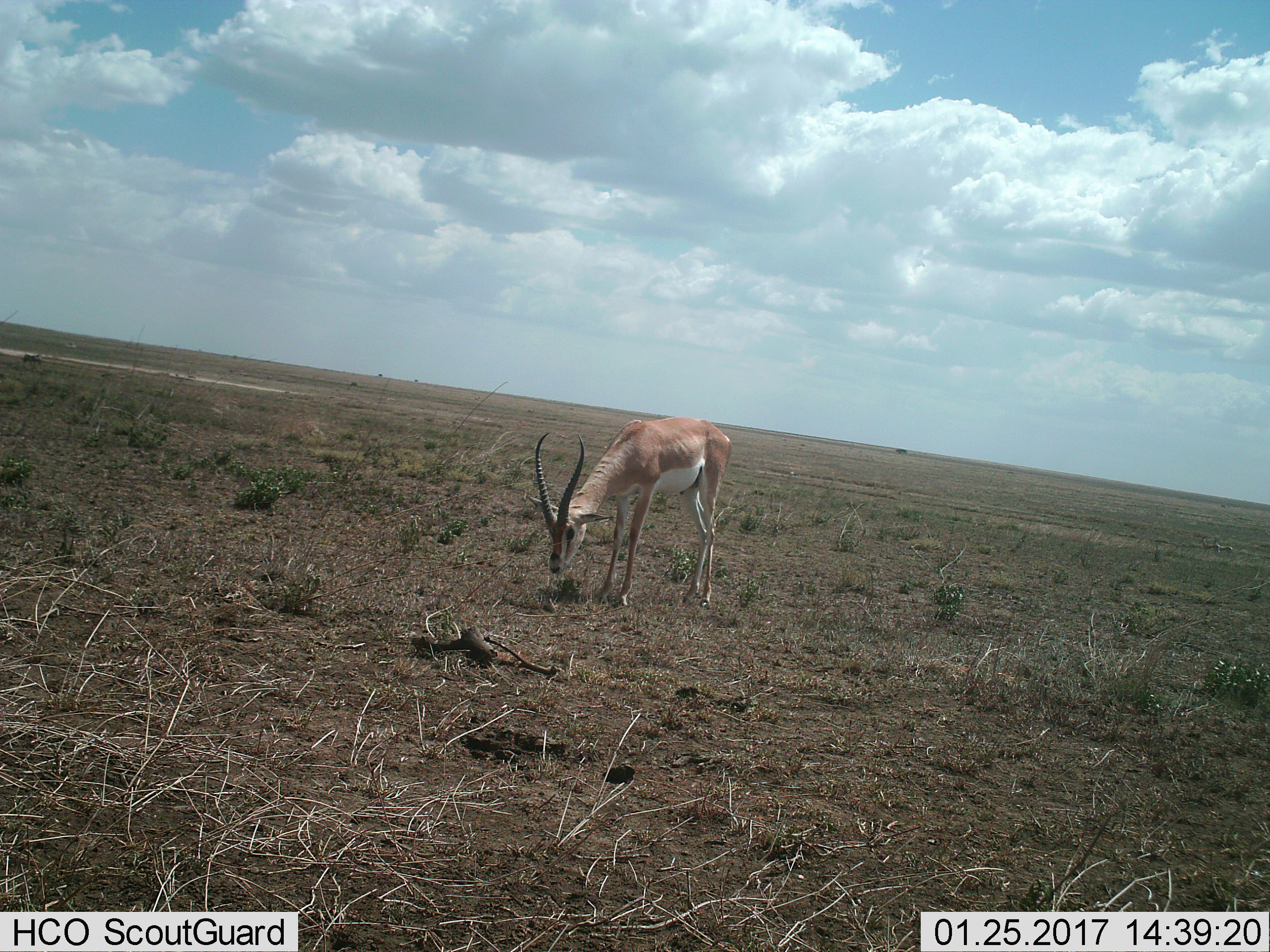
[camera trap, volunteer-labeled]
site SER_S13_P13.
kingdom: Animalia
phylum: Chordata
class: Mammalia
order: Artiodactyla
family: Bovidae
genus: Nanger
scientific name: Nanger granti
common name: grant's gazelle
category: gazellegrants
Gazellegrants (grant's gazelle) (Nanger granti), count 1. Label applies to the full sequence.